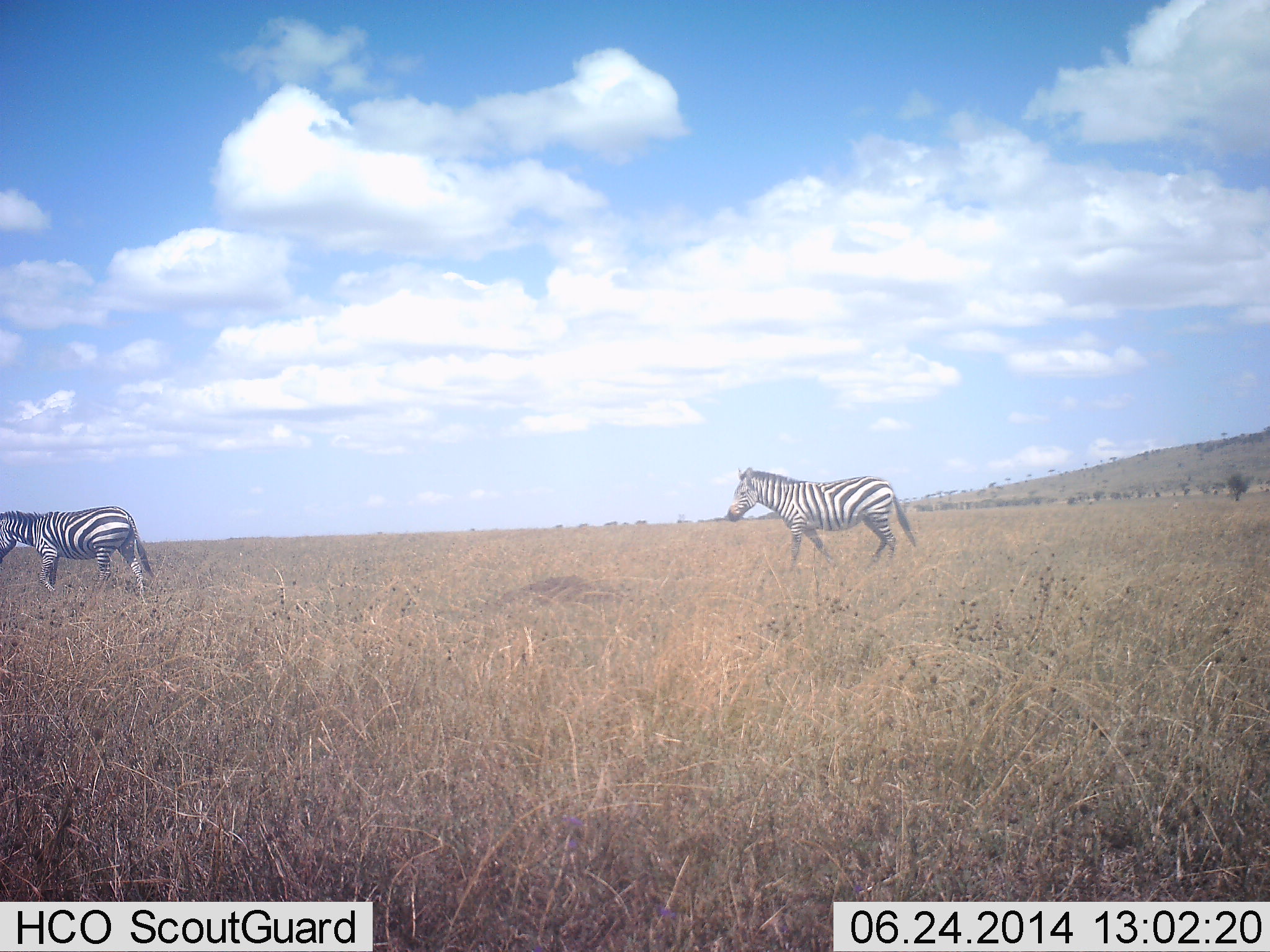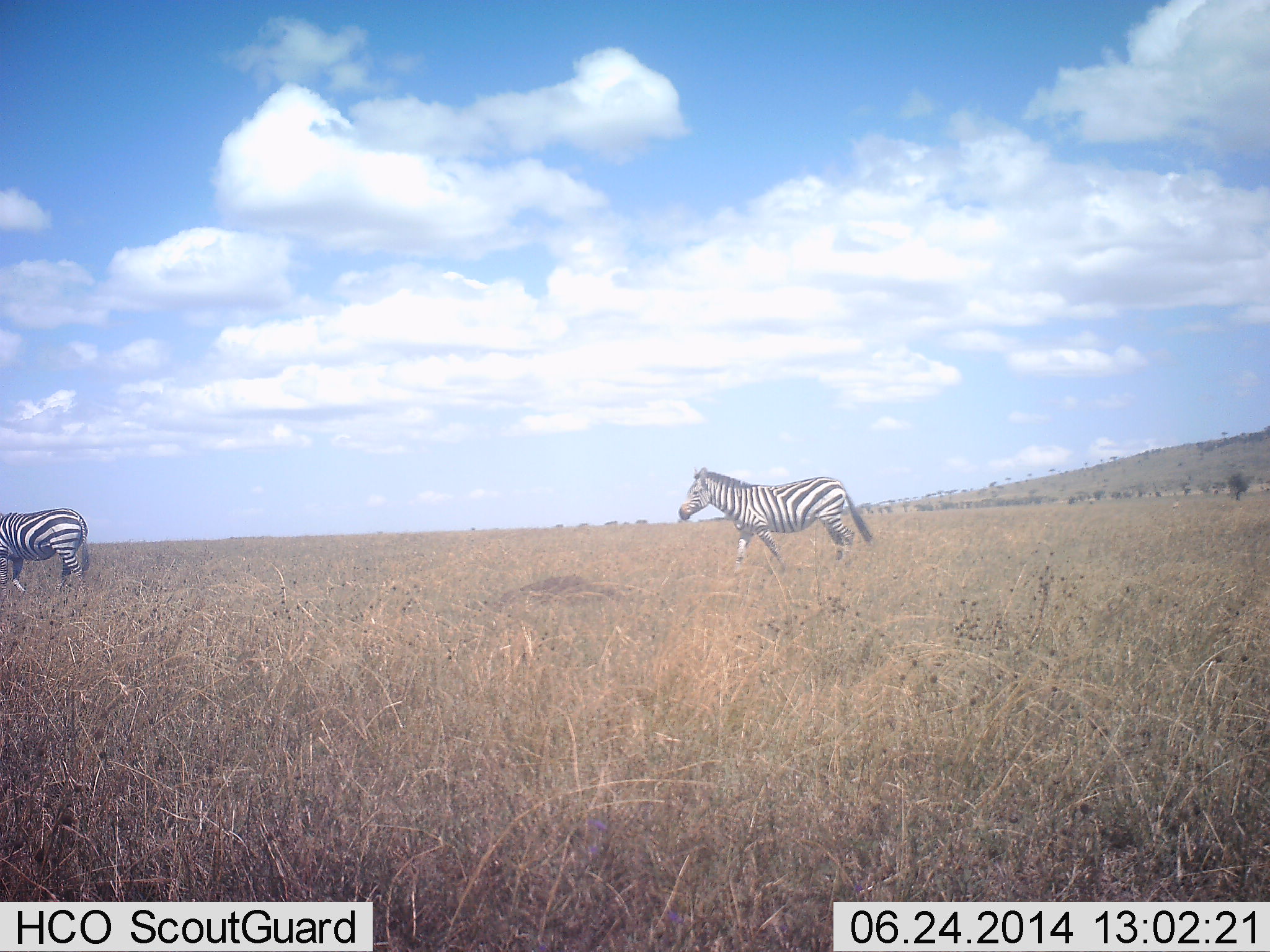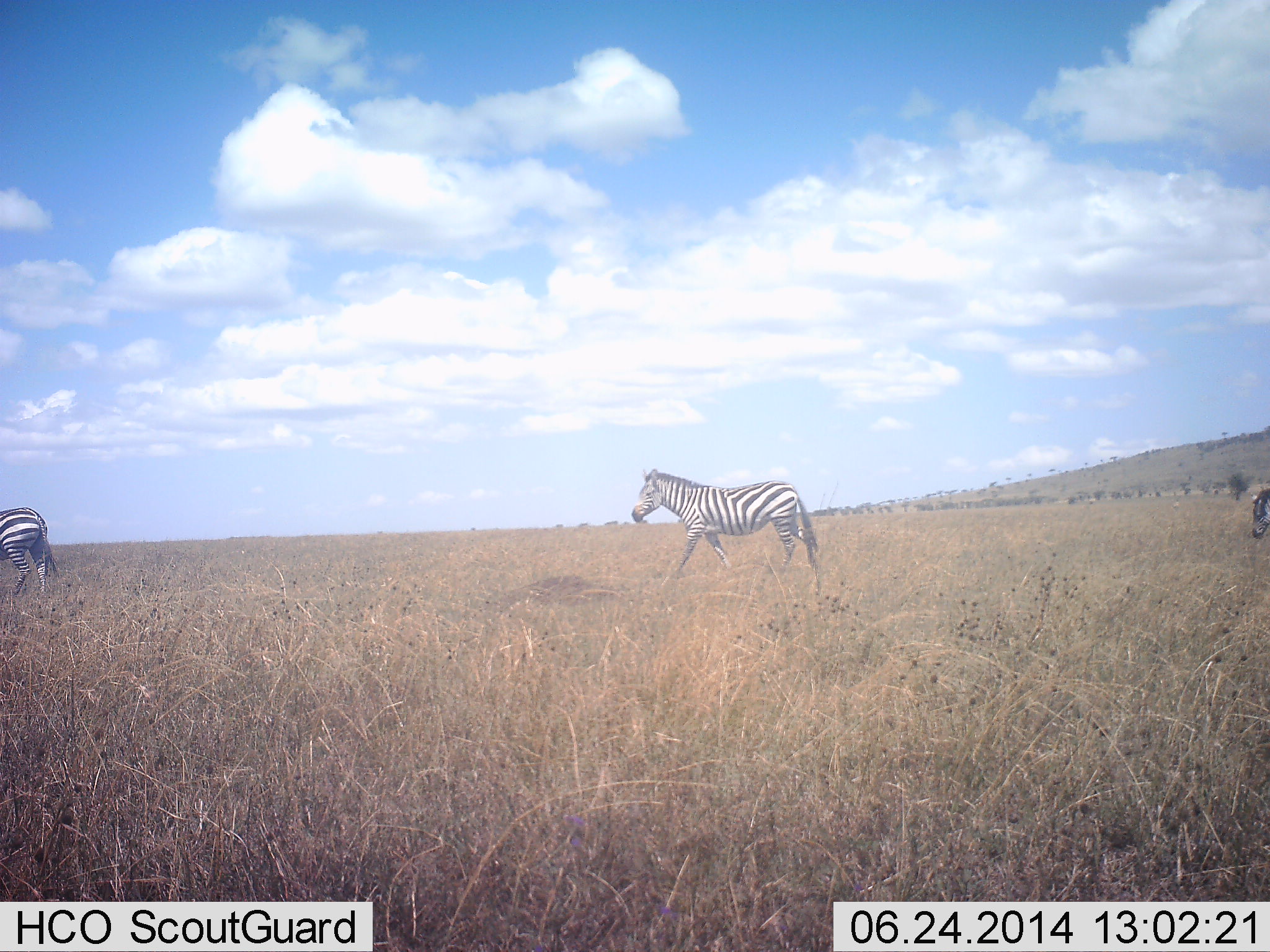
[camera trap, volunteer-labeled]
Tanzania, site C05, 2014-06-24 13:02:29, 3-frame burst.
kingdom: Animalia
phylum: Chordata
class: Mammalia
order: Perissodactyla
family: Equidae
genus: Equus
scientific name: Equus quagga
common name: plains zebra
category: zebra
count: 3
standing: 0%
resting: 0%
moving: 100%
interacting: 0%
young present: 10%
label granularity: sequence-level